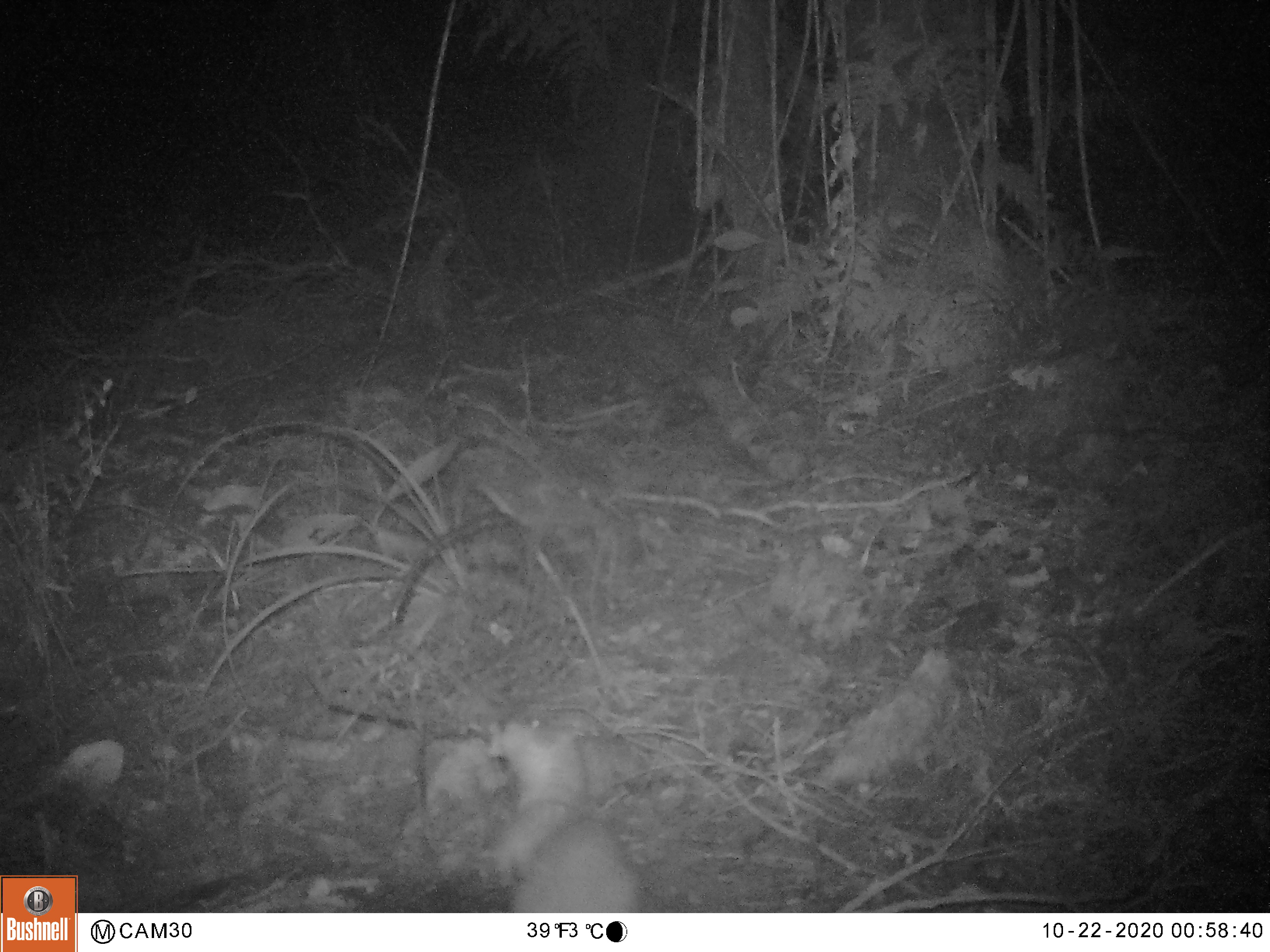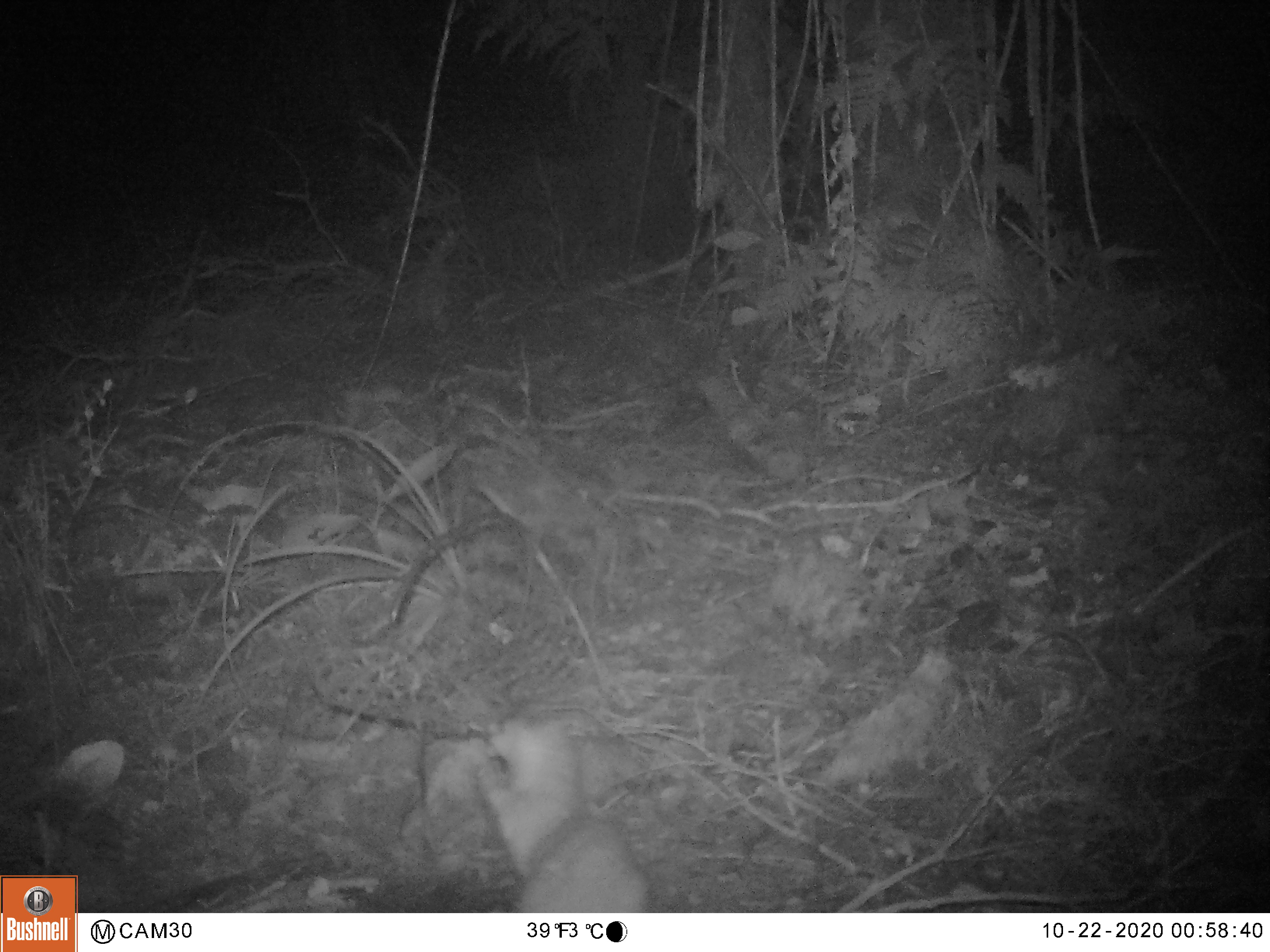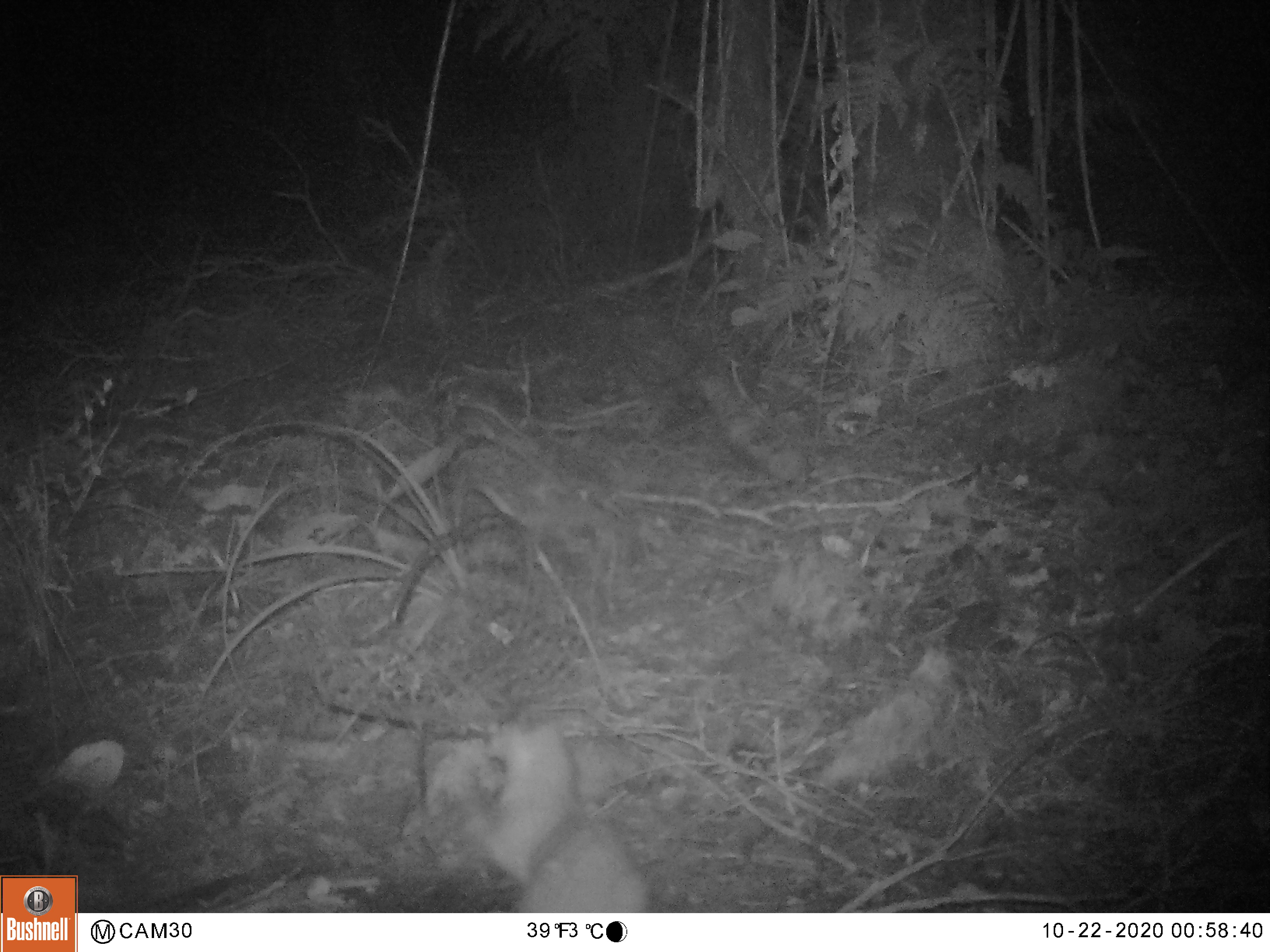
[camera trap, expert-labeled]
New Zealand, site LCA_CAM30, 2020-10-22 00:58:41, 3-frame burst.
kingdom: Animalia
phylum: Chordata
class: Mammalia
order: Carnivora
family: Mustelidae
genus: Mustela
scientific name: Mustela erminea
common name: stoat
Stoat (Mustela erminea).